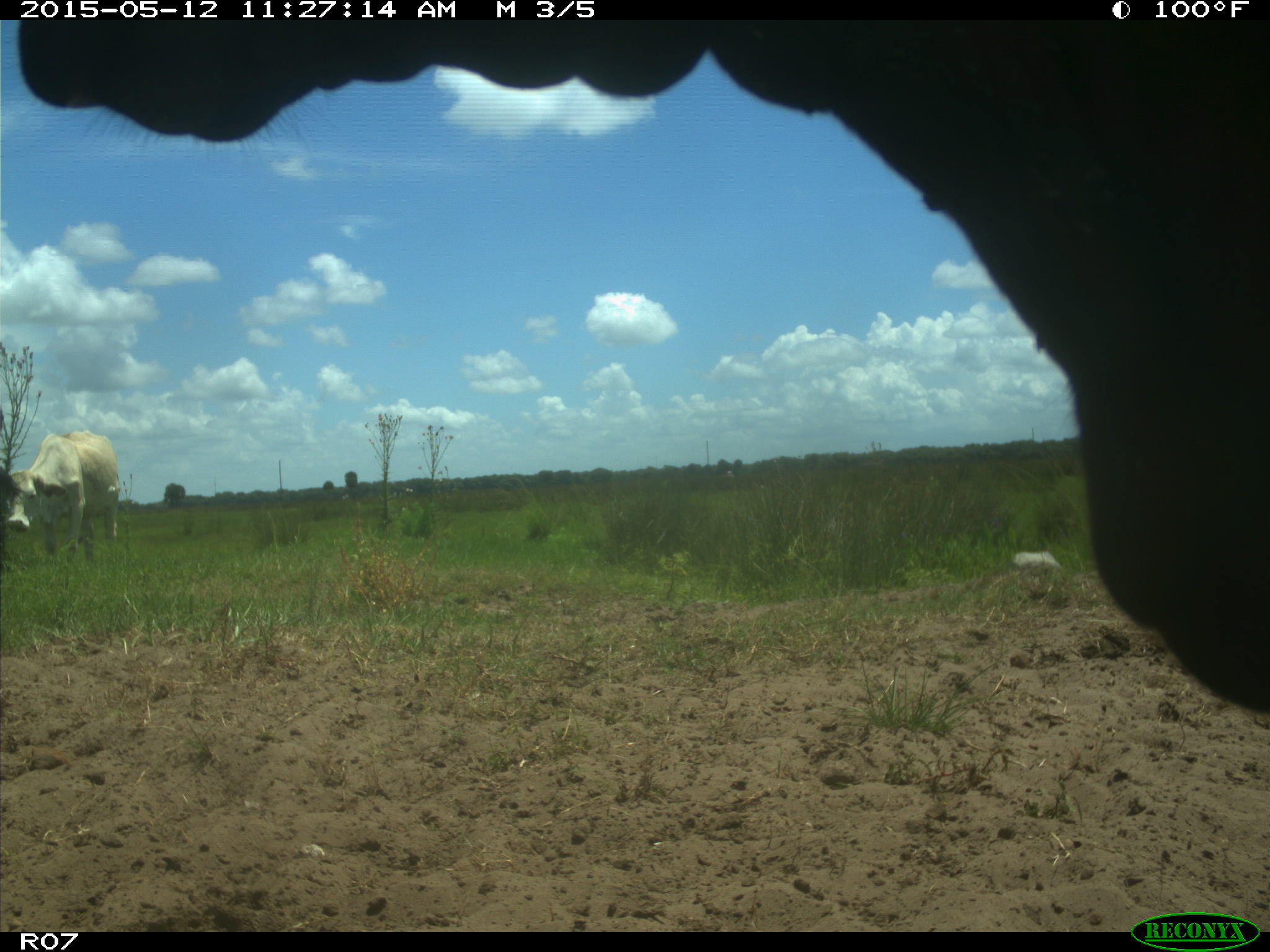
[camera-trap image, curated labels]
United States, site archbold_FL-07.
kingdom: Animalia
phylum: Chordata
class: Mammalia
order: Artiodactyla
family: Bovidae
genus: Bos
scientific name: Bos taurus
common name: domestic cow